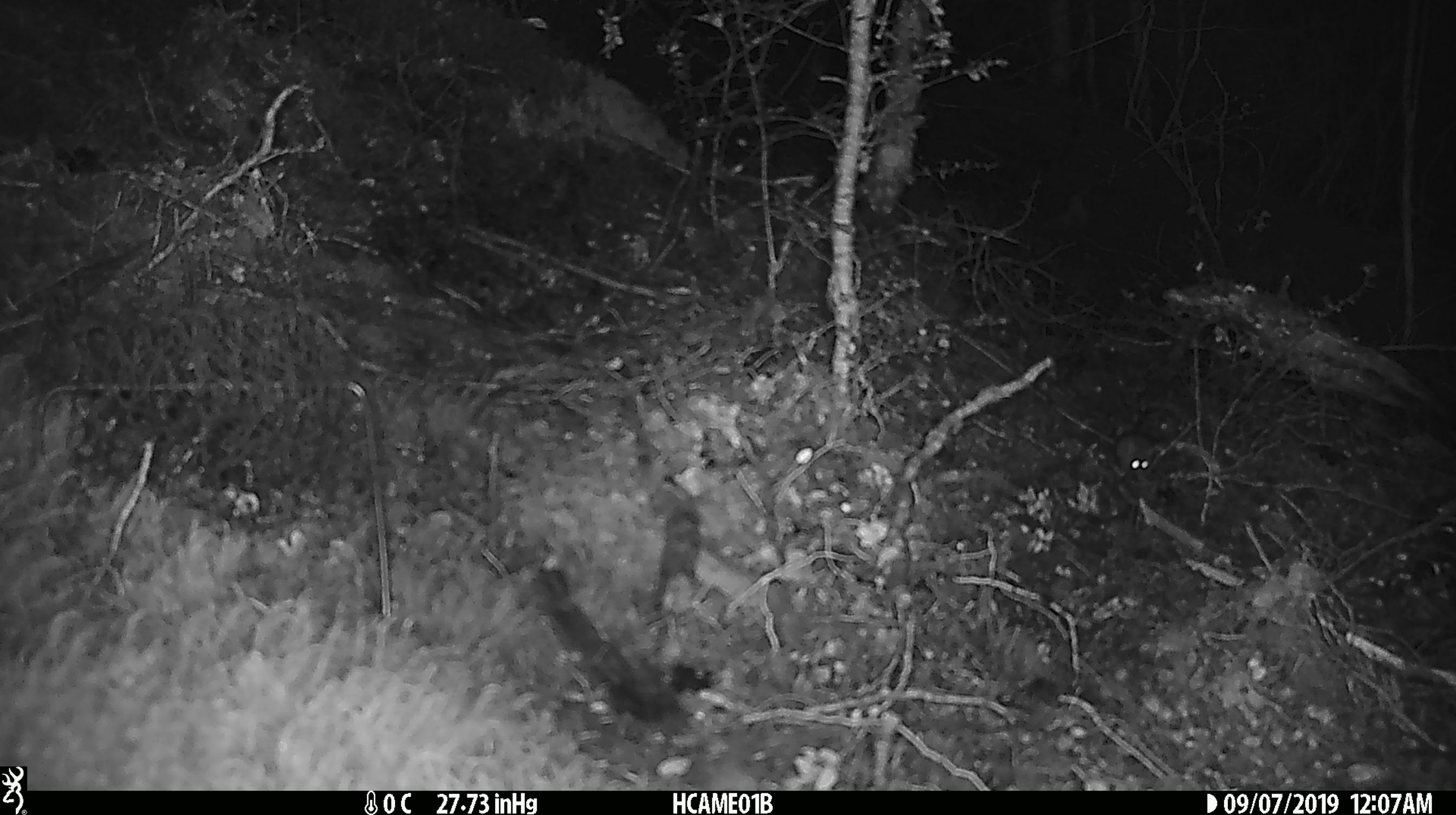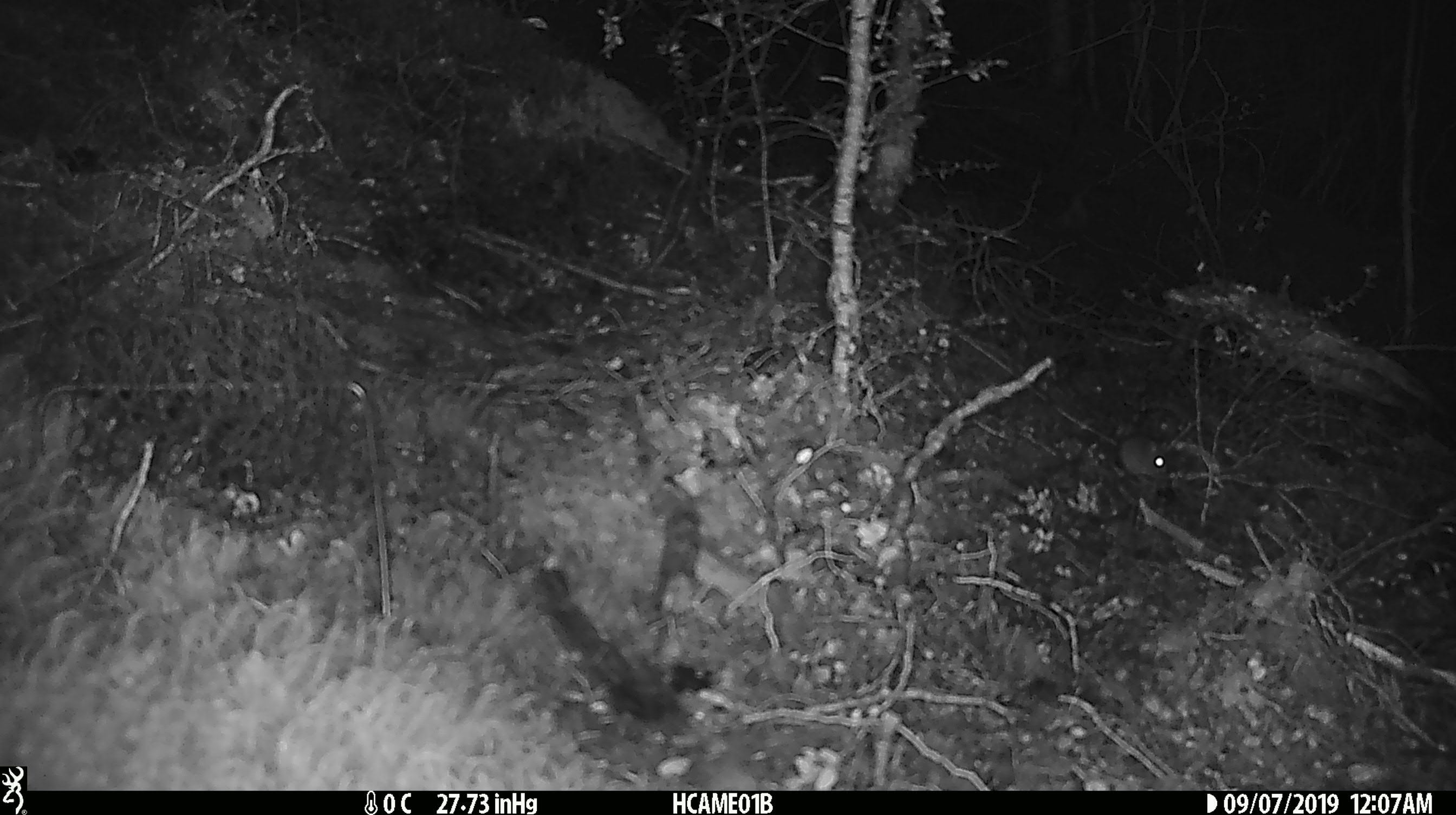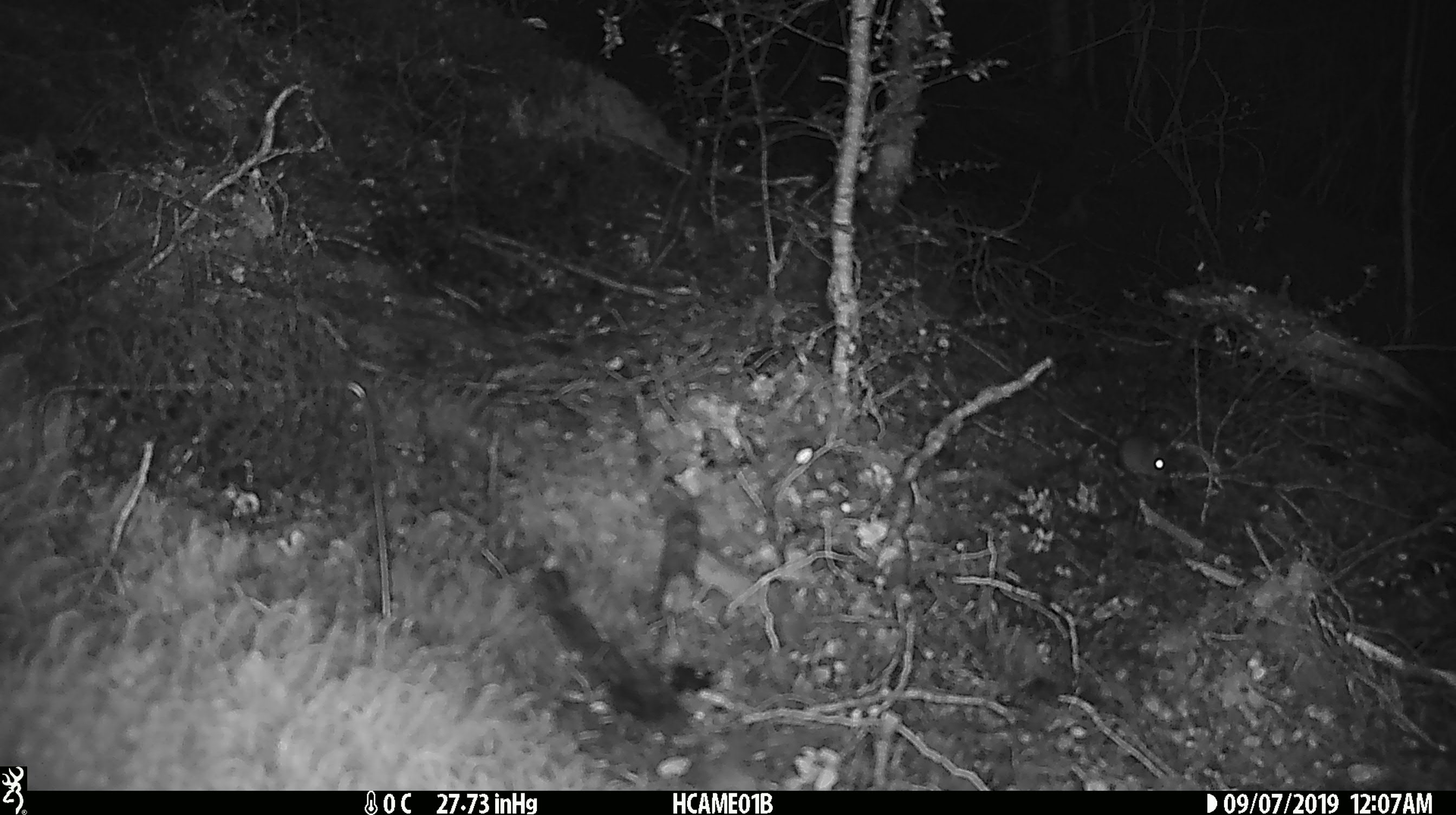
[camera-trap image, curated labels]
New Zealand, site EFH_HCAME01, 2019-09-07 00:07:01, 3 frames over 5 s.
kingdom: Animalia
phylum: Chordata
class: Mammalia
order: Rodentia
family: Muridae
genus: Mus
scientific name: Mus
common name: mouse